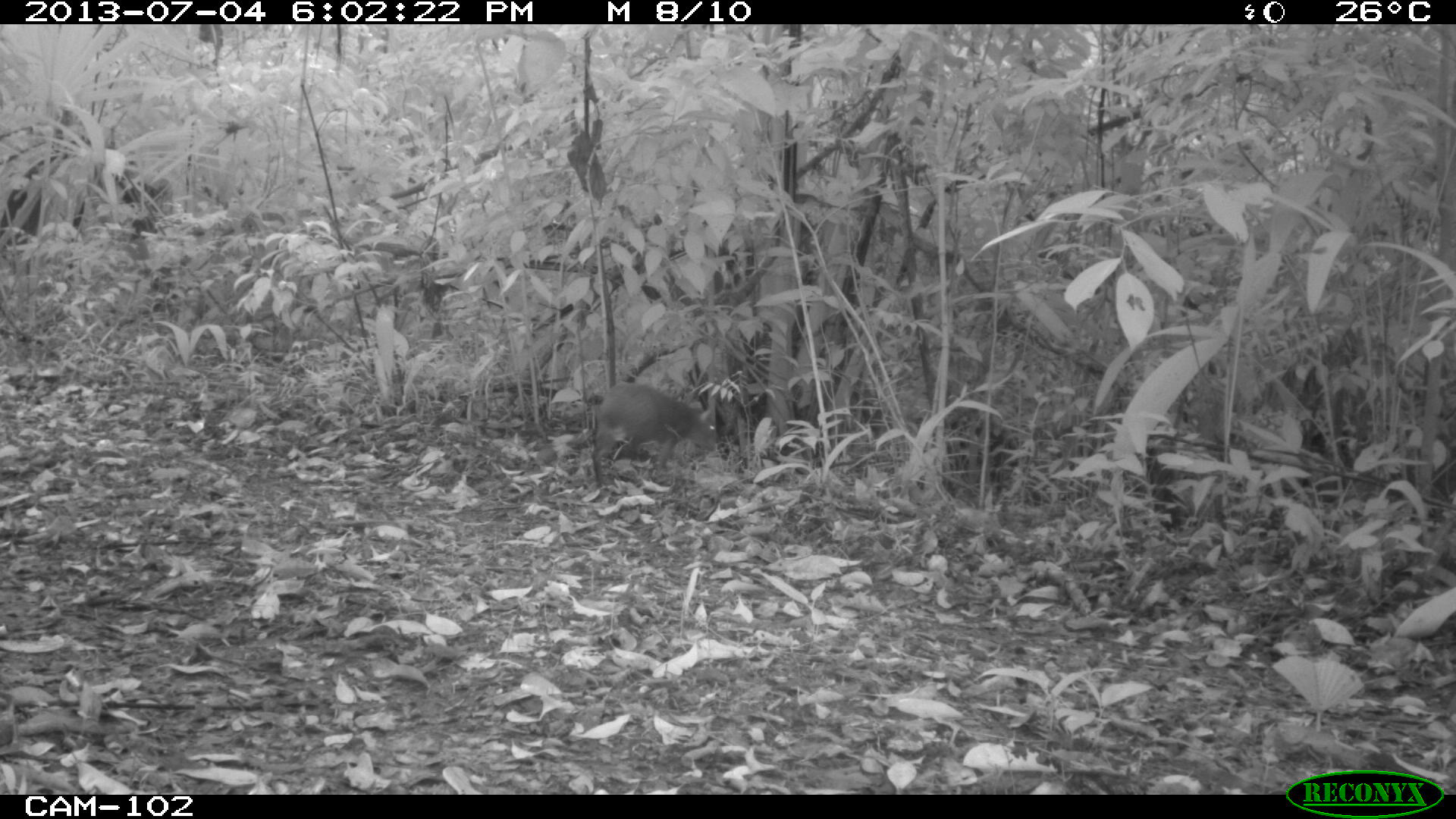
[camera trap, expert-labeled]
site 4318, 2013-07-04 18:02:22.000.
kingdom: Animalia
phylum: Chordata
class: Mammalia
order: Rodentia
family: Dasyproctidae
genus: Dasyprocta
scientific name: Dasyprocta punctata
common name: central american agouti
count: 1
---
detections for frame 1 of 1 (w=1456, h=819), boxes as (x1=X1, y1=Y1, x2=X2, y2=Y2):
dasyprocta punctata: (x1=590, y1=381, x2=720, y2=488)